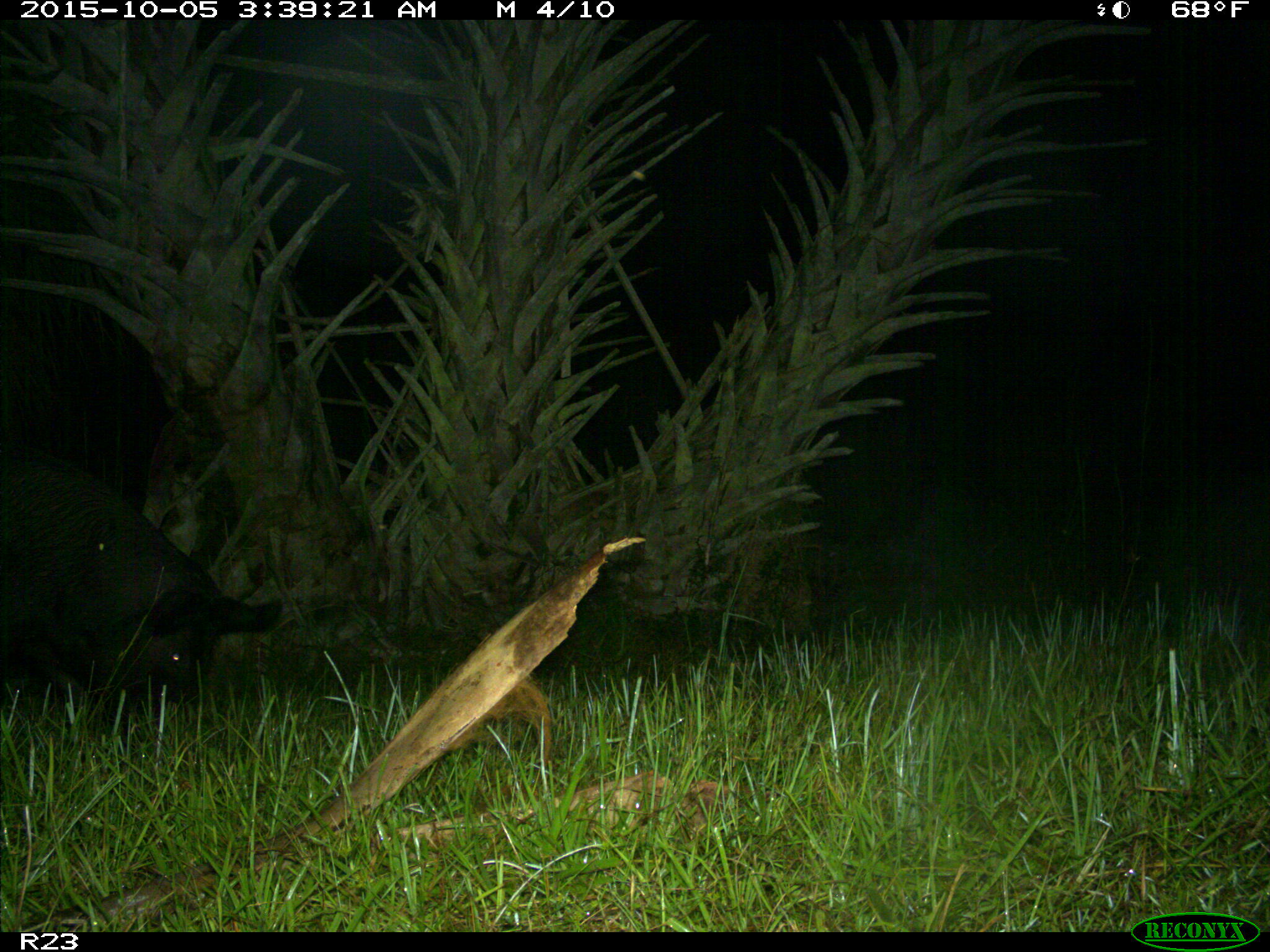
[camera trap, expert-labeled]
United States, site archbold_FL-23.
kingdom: Animalia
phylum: Chordata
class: Mammalia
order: Artiodactyla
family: Suidae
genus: Sus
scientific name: Sus scrofa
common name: wild boar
Sus scrofa (wild boar).